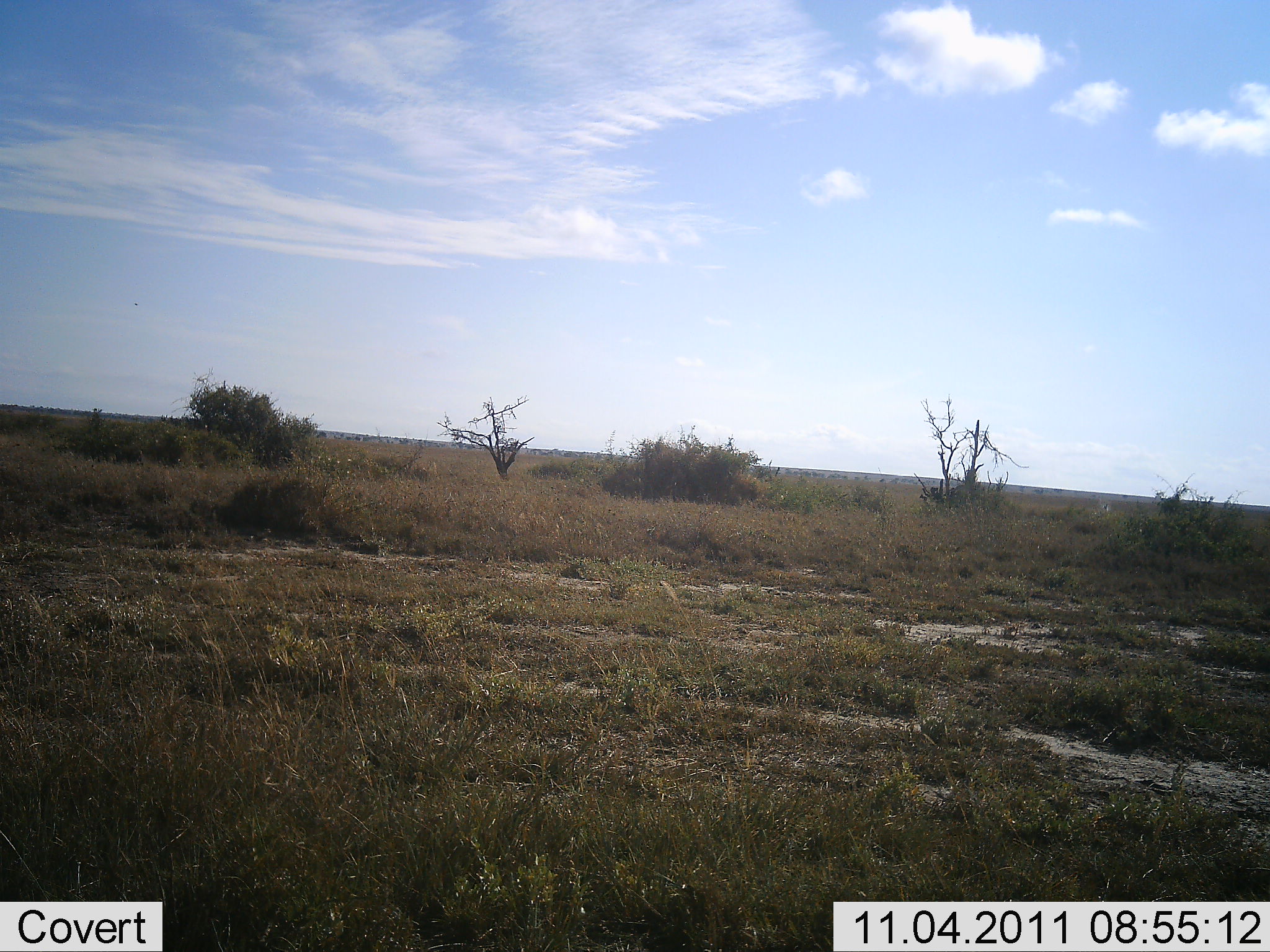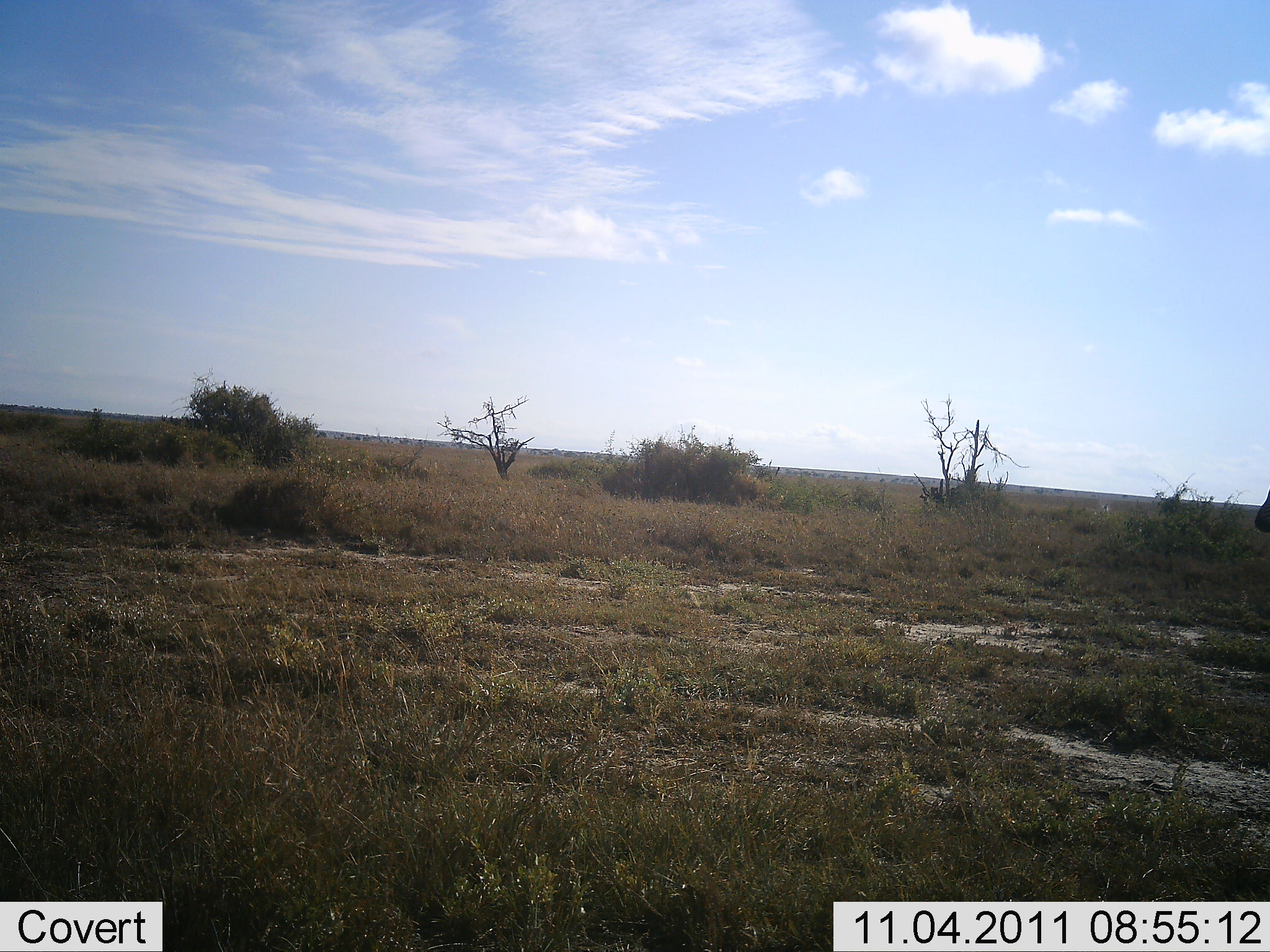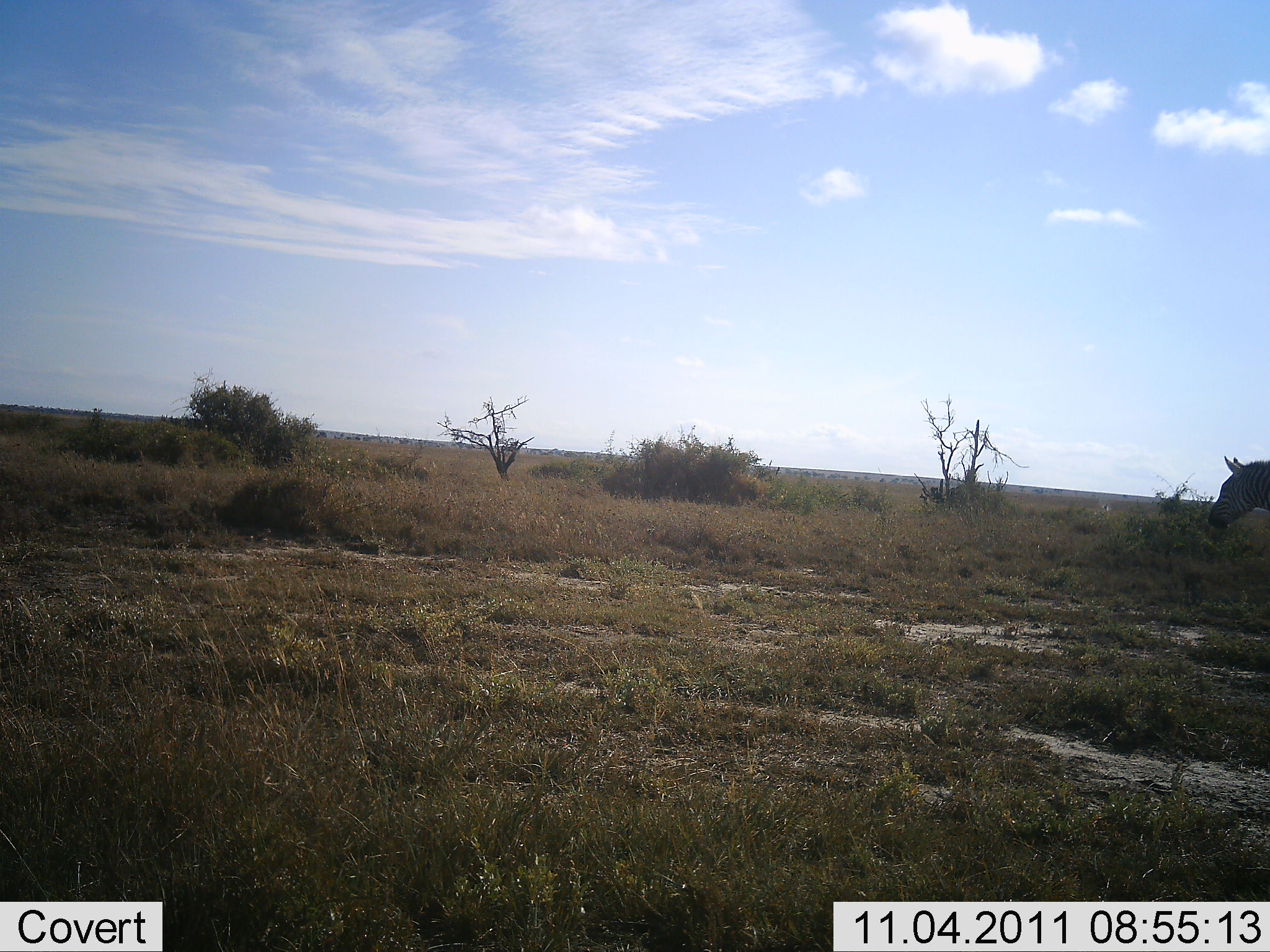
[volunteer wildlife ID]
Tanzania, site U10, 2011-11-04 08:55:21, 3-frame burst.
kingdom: Animalia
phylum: Chordata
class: Mammalia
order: Perissodactyla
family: Equidae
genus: Equus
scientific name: Equus quagga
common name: plains zebra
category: zebra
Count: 1.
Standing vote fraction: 8%.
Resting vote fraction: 0%.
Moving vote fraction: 92%.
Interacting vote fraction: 0%.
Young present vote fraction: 0%.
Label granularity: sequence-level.